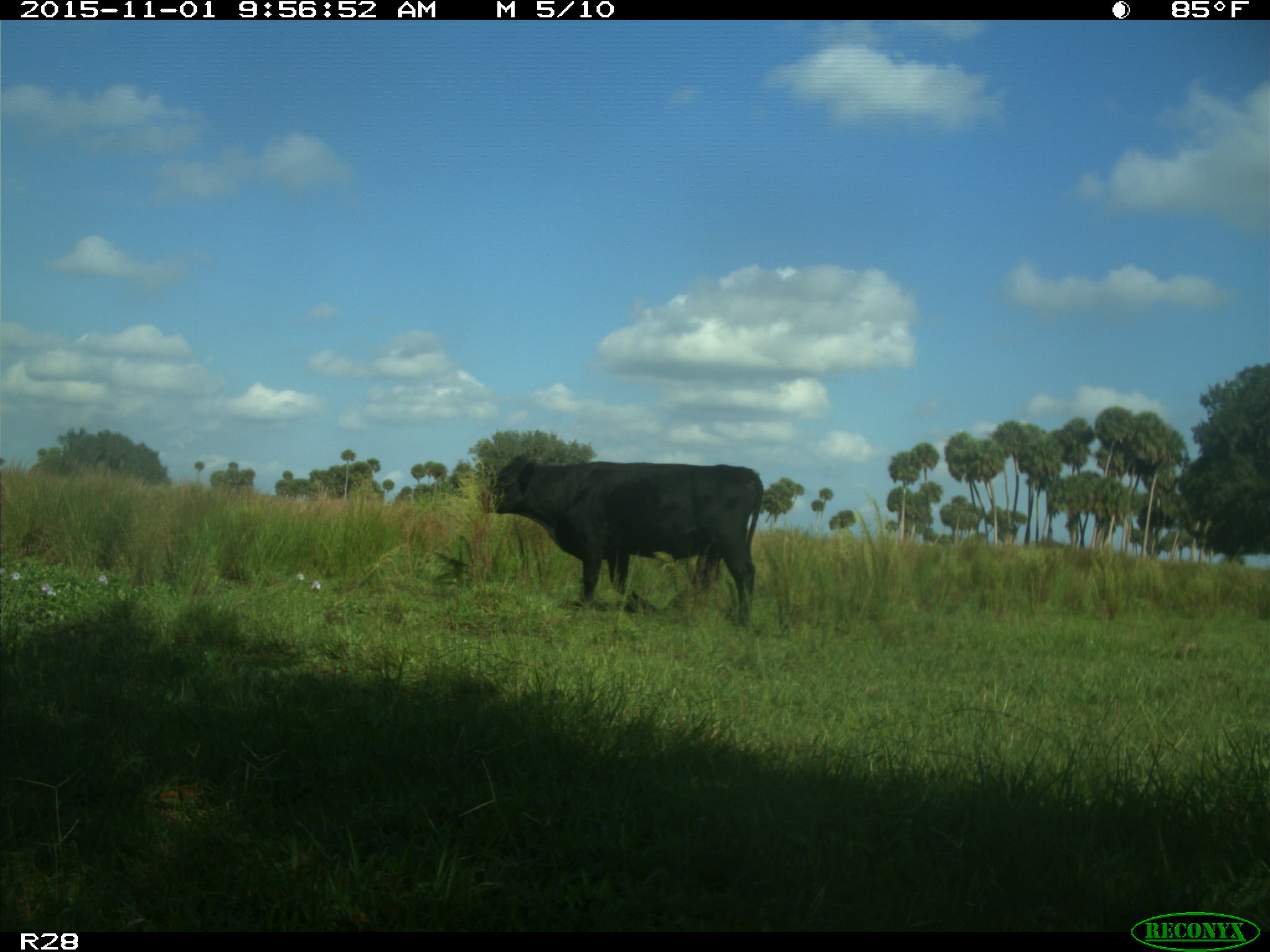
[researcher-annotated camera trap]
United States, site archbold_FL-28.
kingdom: Animalia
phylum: Chordata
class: Mammalia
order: Artiodactyla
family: Bovidae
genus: Bos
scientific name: Bos taurus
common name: domestic cow